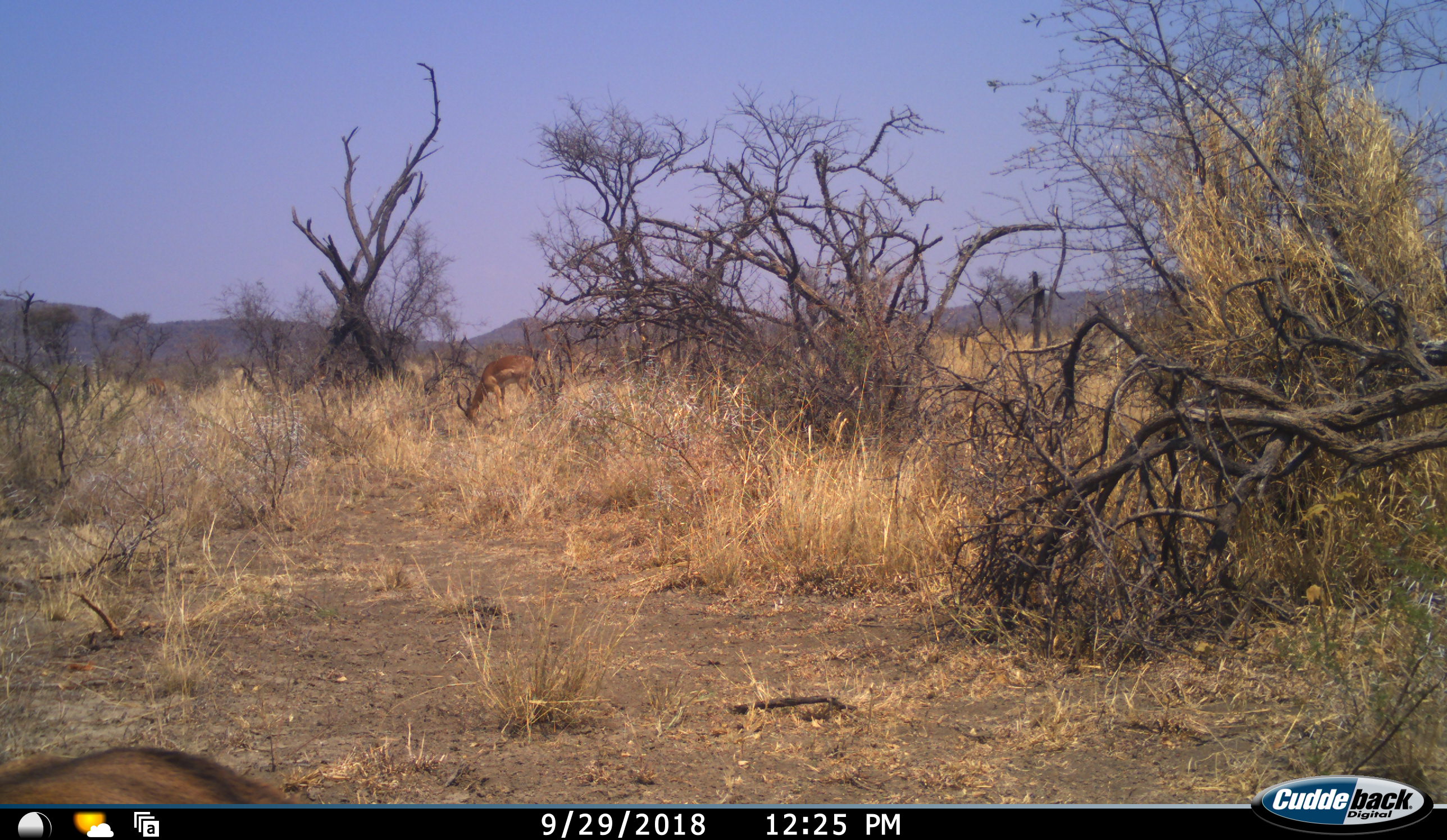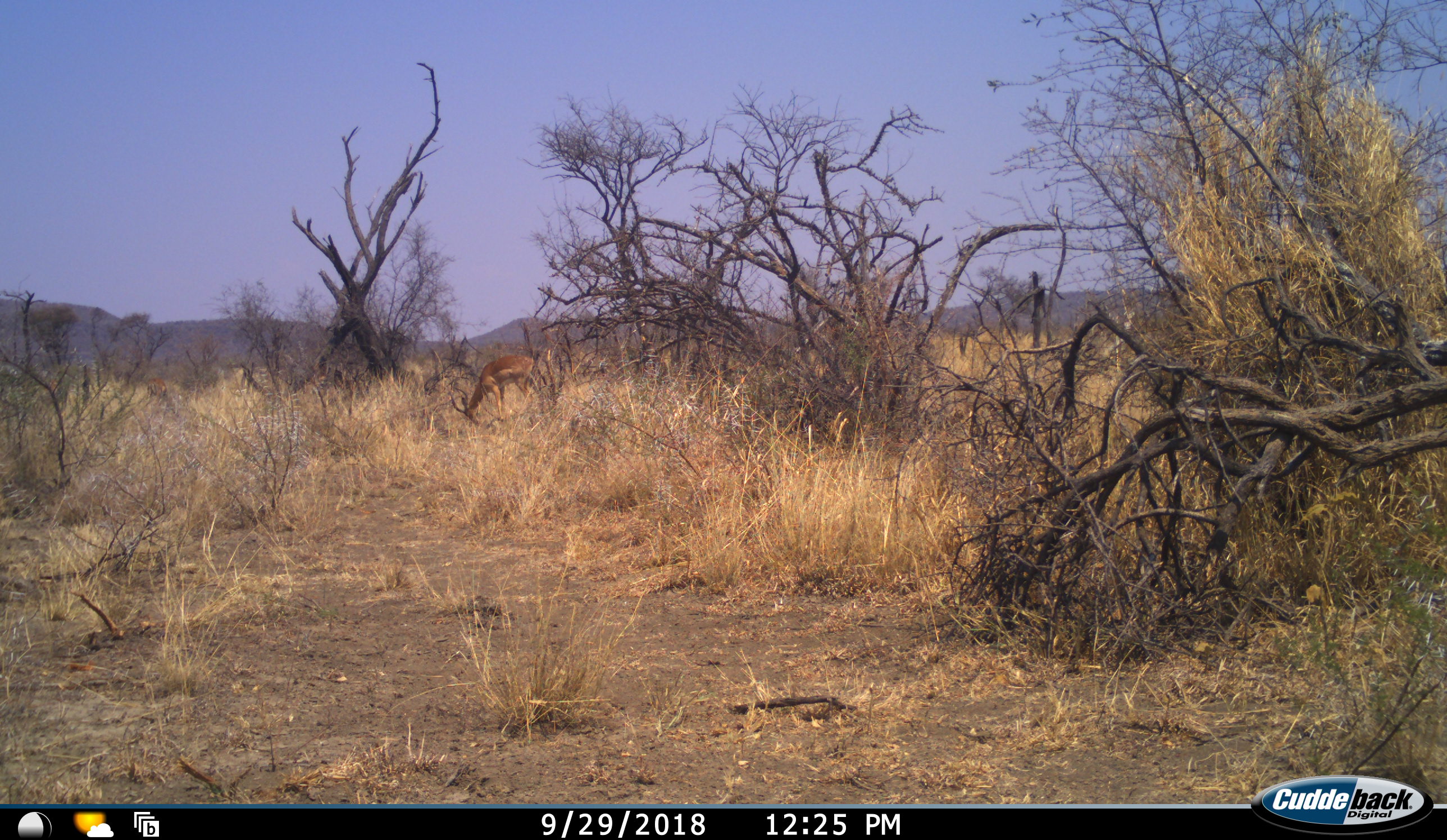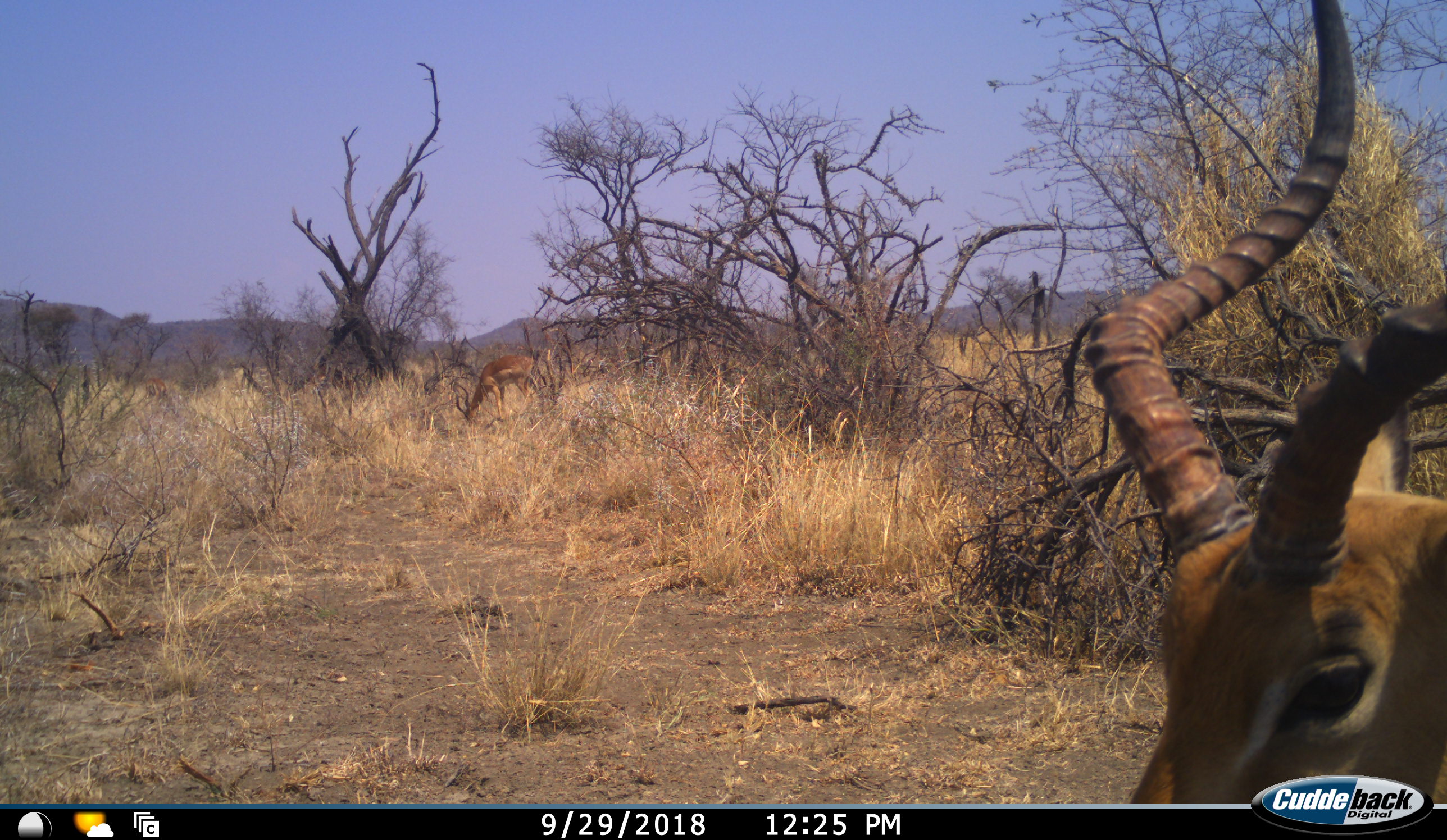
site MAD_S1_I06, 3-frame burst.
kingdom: Animalia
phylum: Chordata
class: Mammalia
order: Artiodactyla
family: Bovidae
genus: Aepyceros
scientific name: Aepyceros melampus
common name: impala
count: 3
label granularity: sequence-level